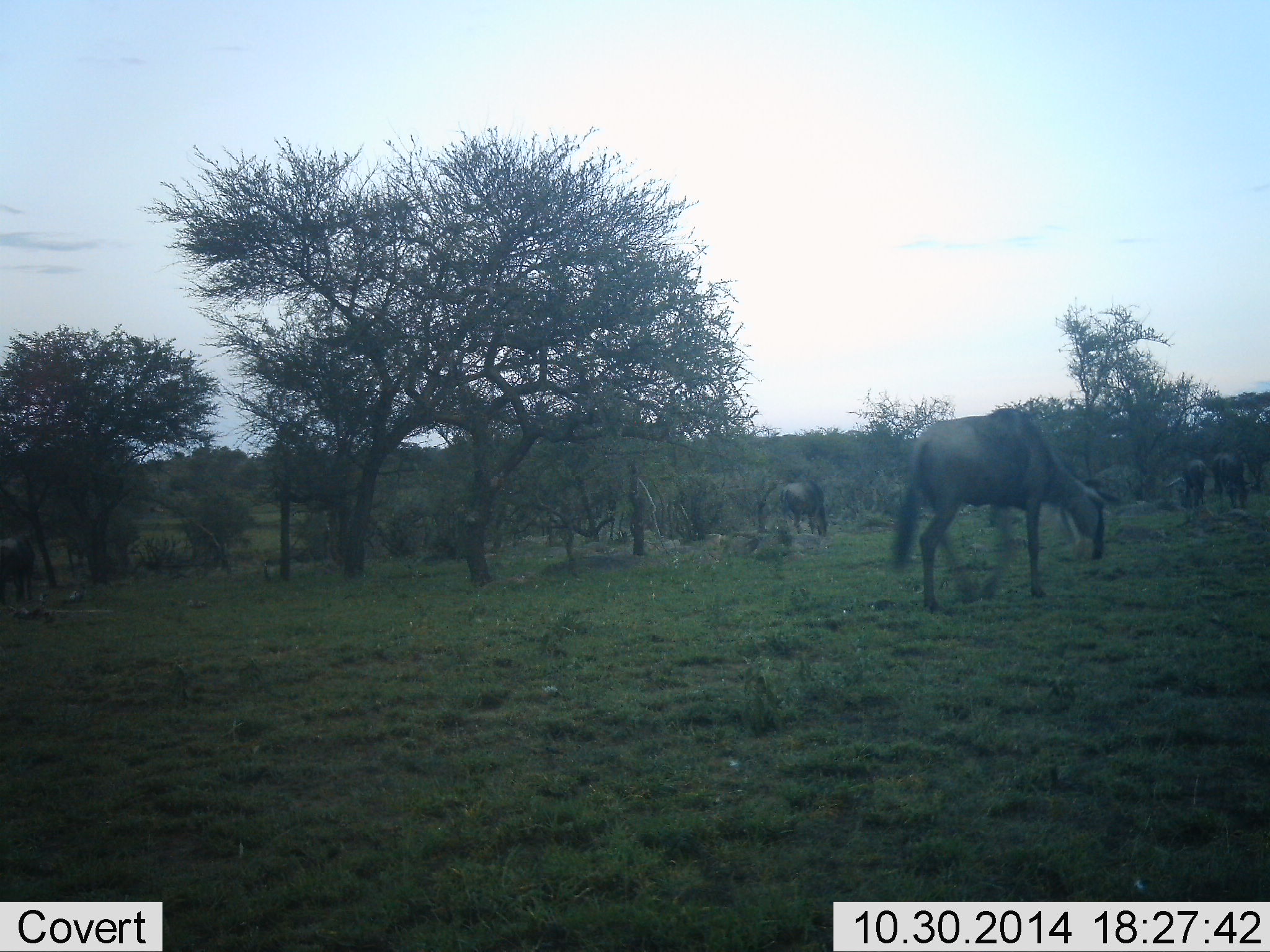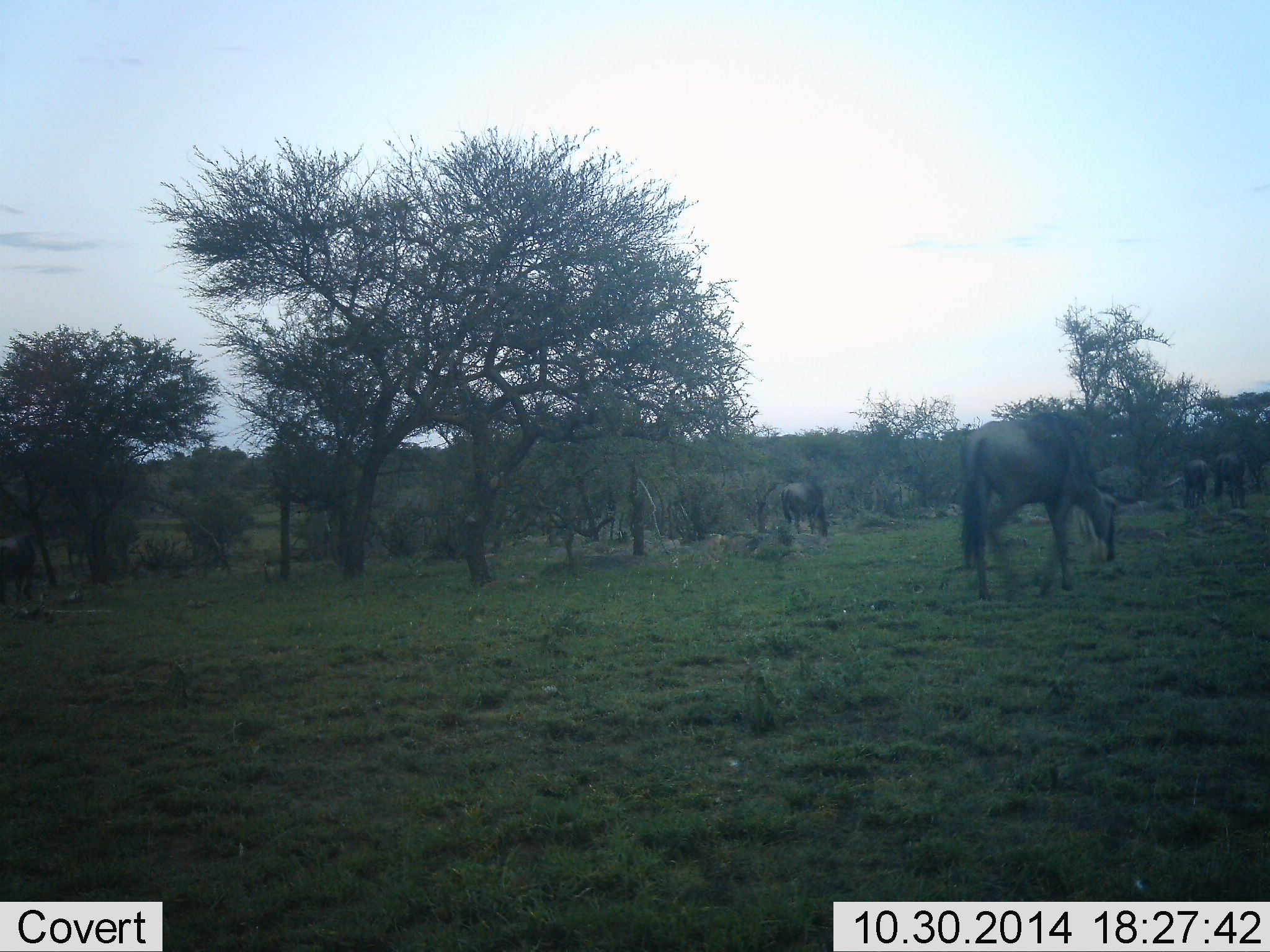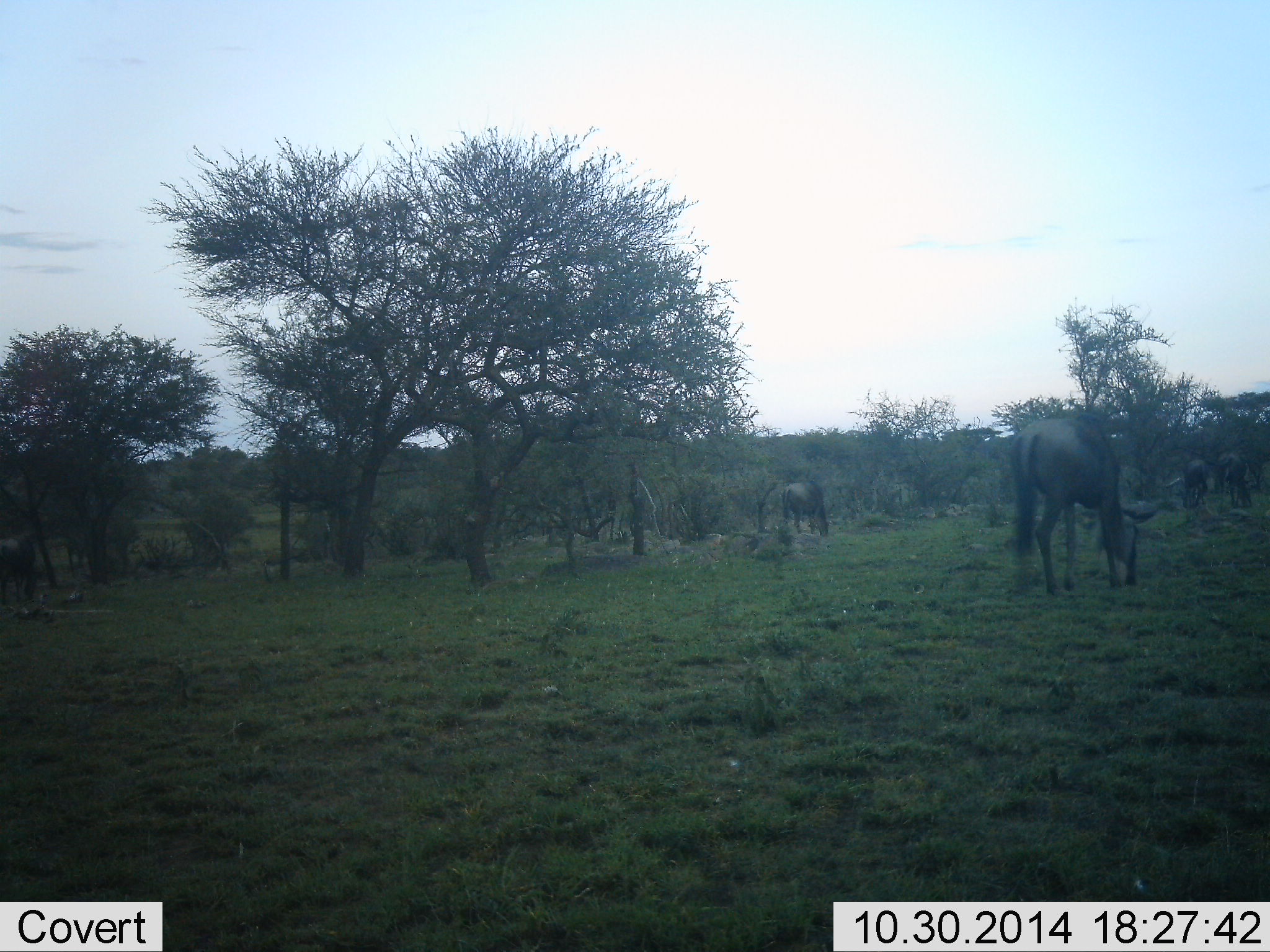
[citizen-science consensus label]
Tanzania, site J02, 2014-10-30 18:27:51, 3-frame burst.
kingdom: Animalia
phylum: Chordata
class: Mammalia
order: Artiodactyla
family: Bovidae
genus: Connochaetes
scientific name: Connochaetes taurinus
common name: blue wildebeest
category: wildebeest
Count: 4.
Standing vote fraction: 10%.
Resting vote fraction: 0%.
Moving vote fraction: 30%.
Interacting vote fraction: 0%.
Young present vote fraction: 0%.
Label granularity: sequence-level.